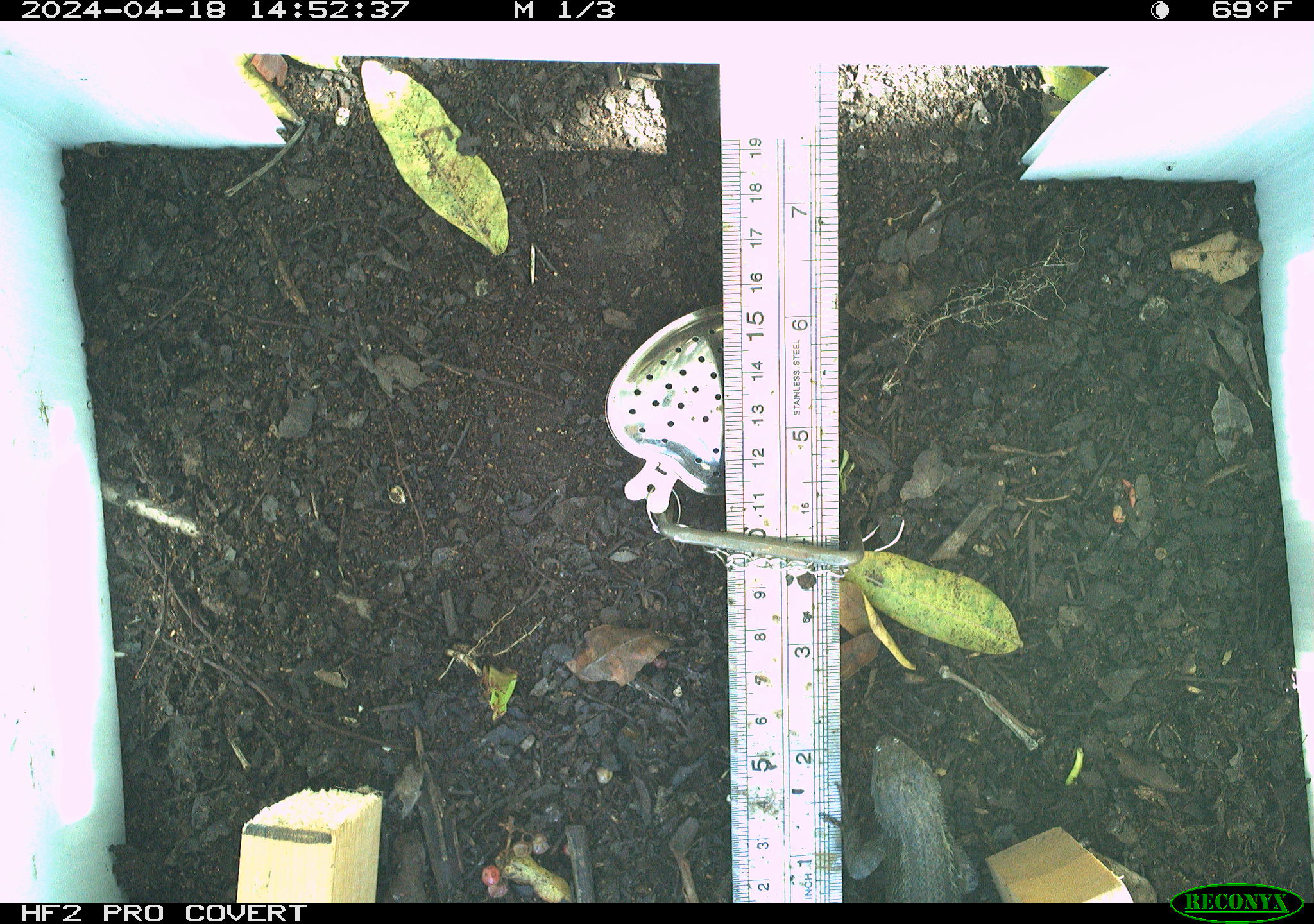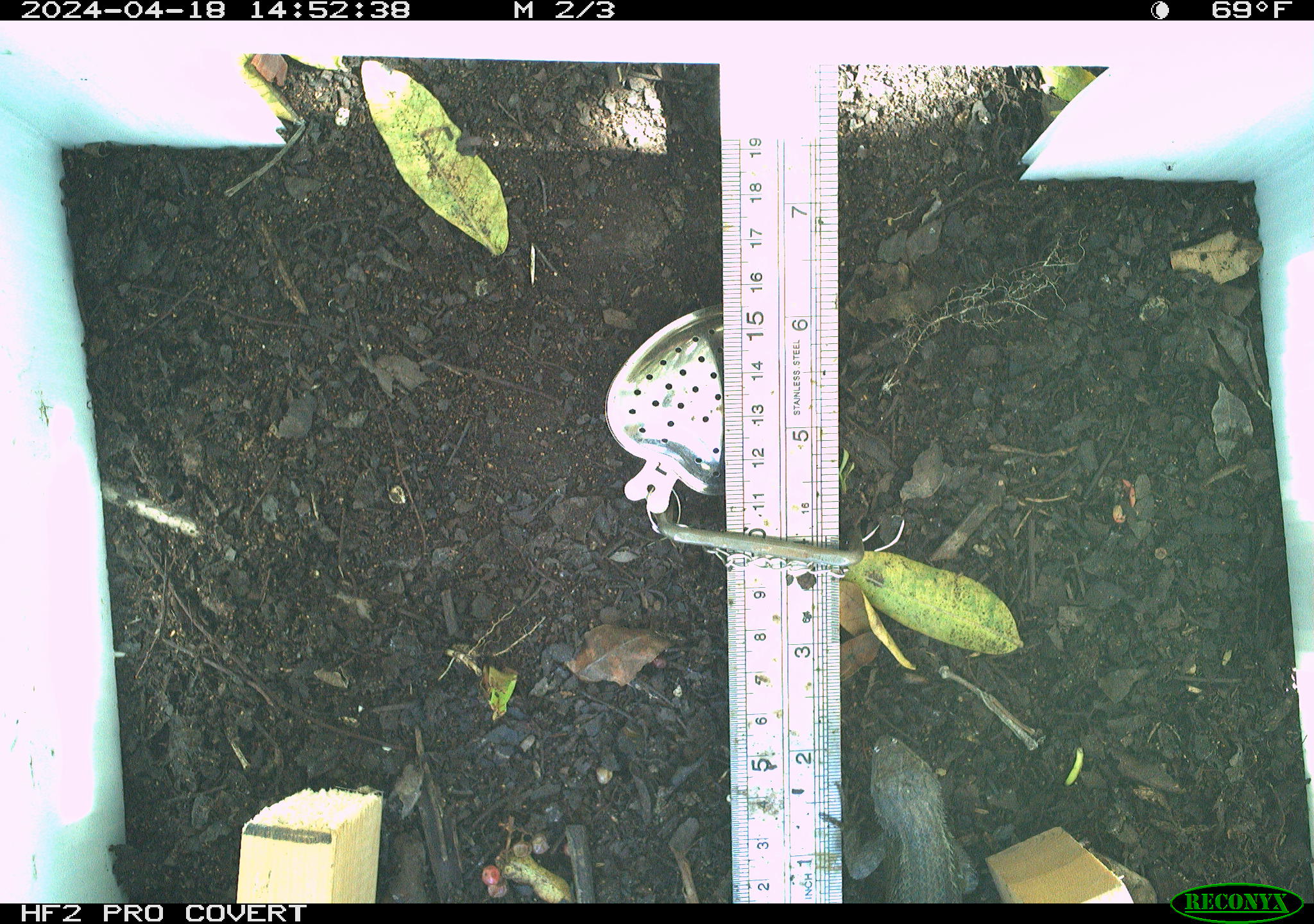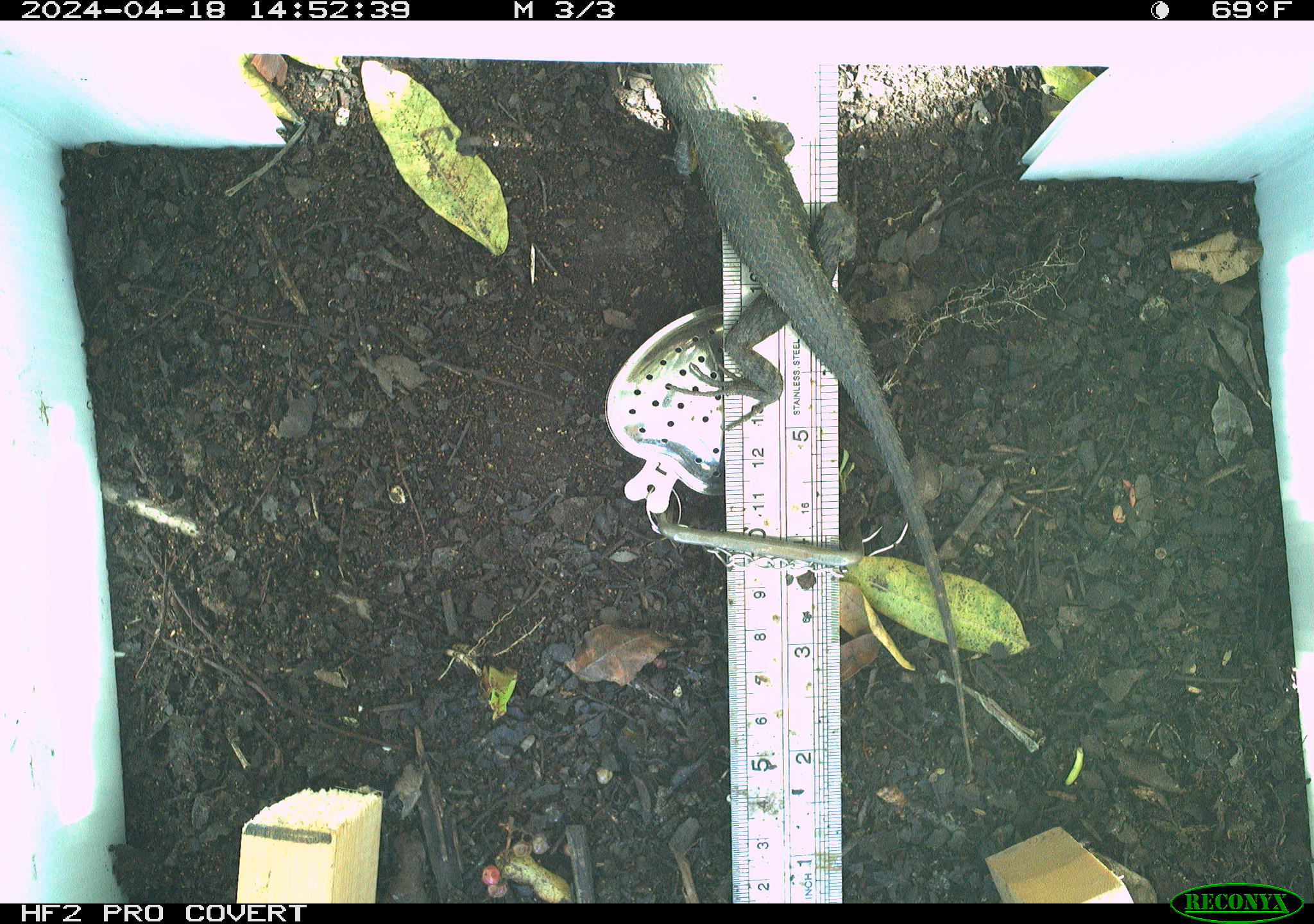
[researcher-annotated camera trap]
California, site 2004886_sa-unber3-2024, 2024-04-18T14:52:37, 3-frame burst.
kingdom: Animalia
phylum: Chordata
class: Reptilia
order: Squamata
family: Phrynosomatidae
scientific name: Phrynosomatidae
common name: phrynosomatid lizards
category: phrynosomatidae family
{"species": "phrynosomatidae family (phrynosomatid lizards) (Phrynosomatidae)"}